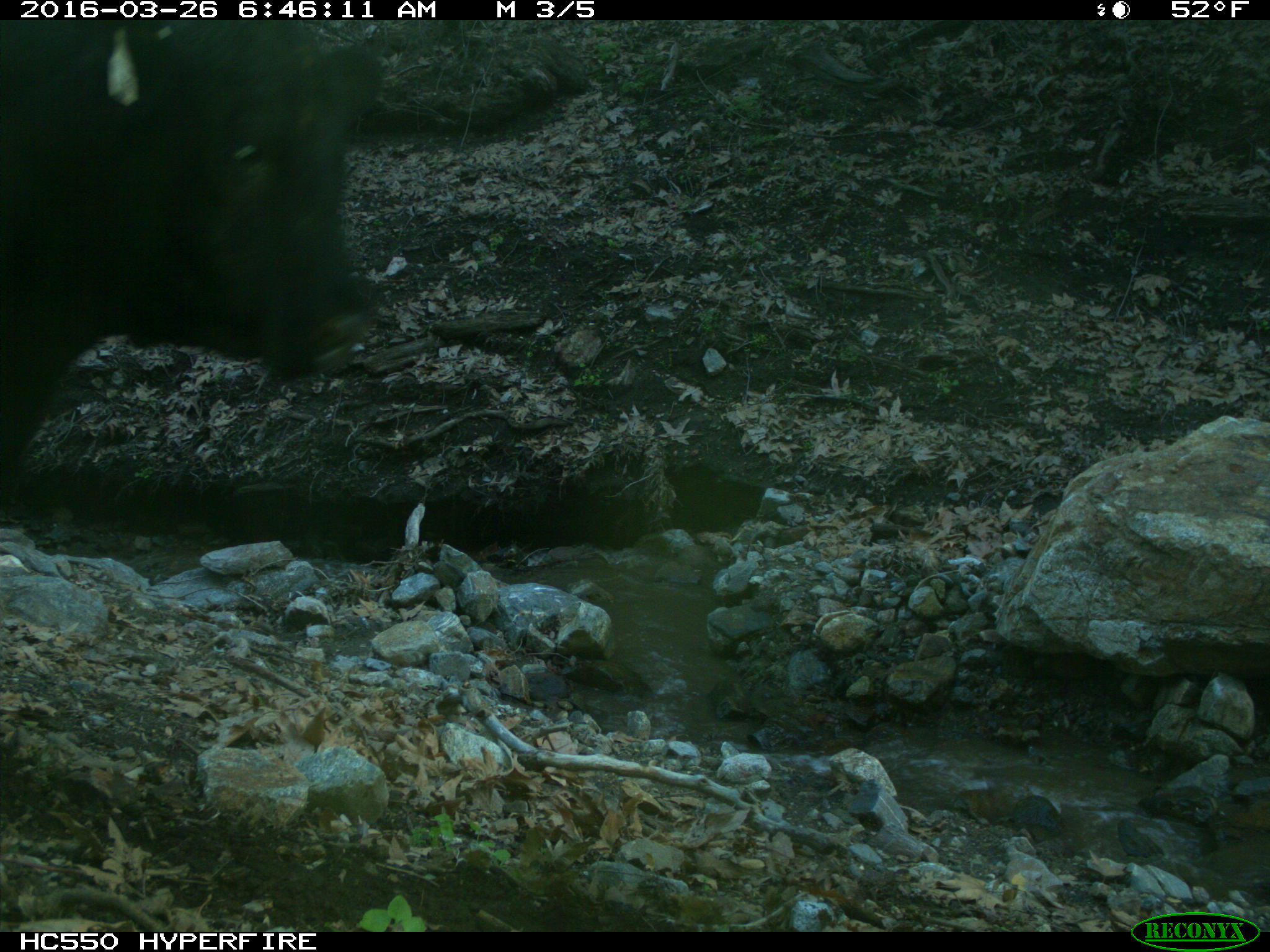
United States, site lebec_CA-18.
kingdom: Animalia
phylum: Chordata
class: Mammalia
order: Artiodactyla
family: Bovidae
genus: Bos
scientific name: Bos taurus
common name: domestic cow